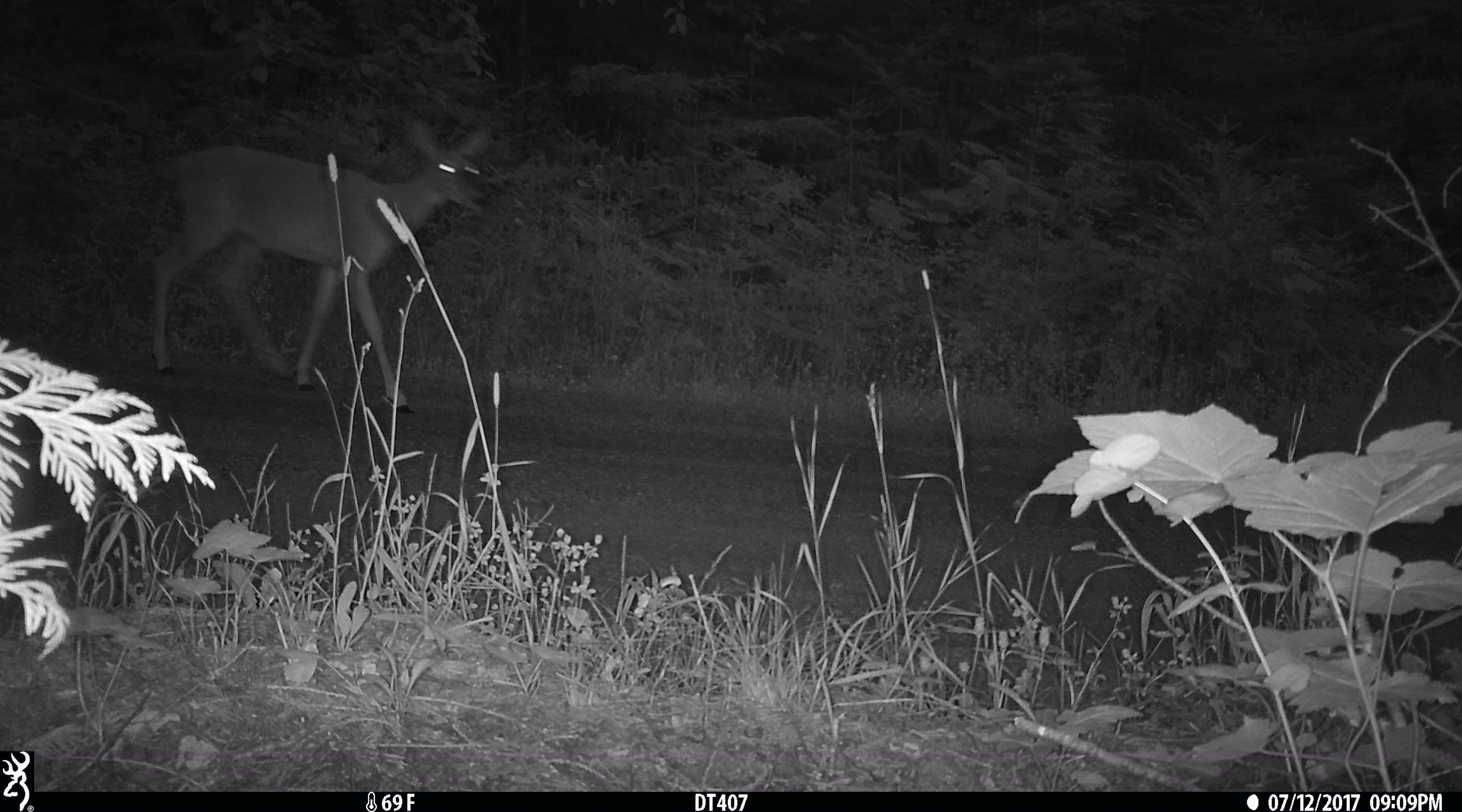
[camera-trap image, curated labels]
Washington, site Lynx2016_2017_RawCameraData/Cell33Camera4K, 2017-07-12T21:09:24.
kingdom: Animalia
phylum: Chordata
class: Mammalia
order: Artiodactyla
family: Cervidae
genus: Odocoileus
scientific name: Odocoileus virginianus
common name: white-tailed deer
Odocoileus virginianus (white-tailed deer). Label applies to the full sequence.